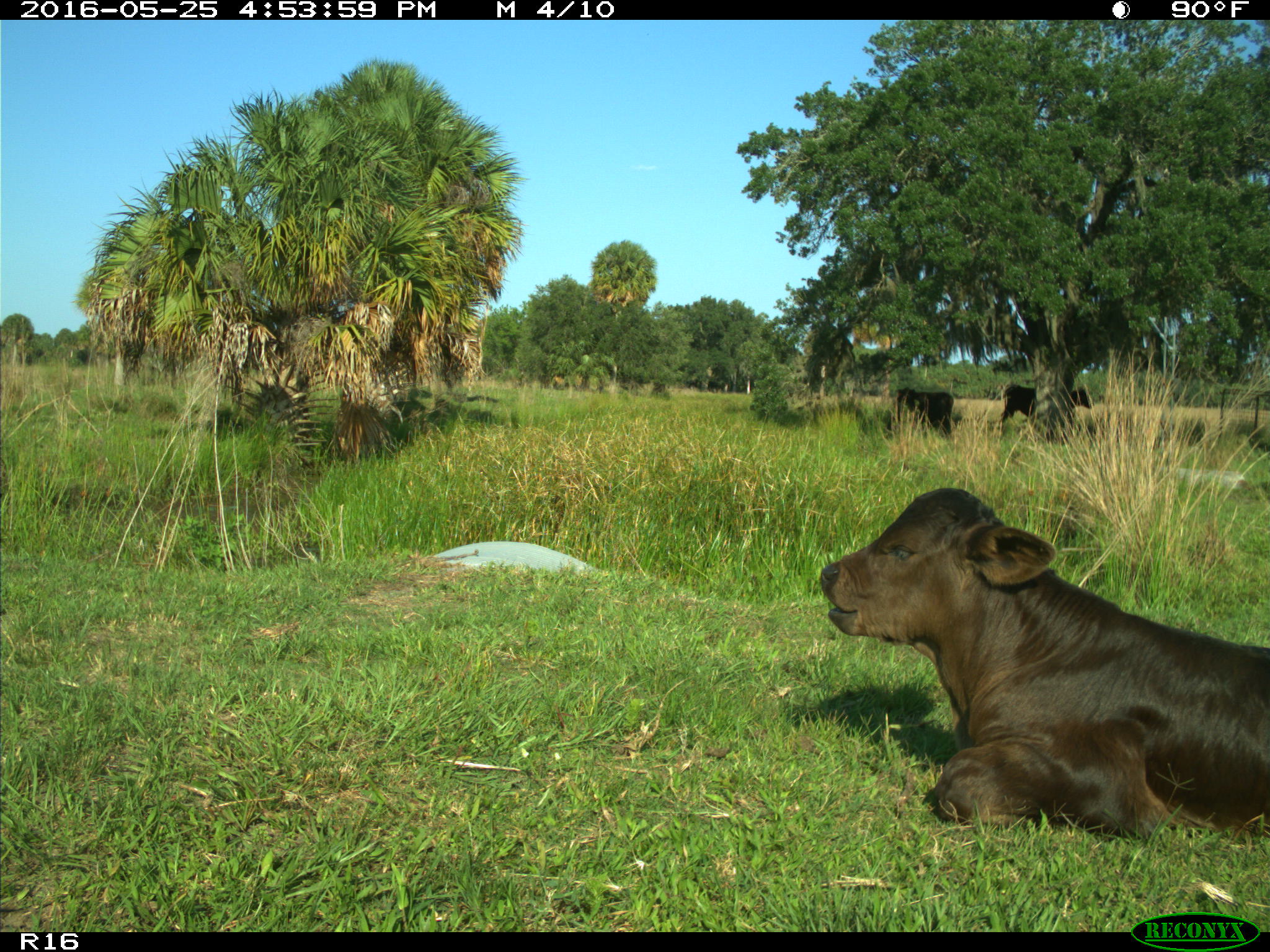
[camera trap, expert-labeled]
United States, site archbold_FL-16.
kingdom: Animalia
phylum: Chordata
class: Mammalia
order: Artiodactyla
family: Bovidae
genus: Bos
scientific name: Bos taurus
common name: domestic cow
Bos taurus (domestic cow).